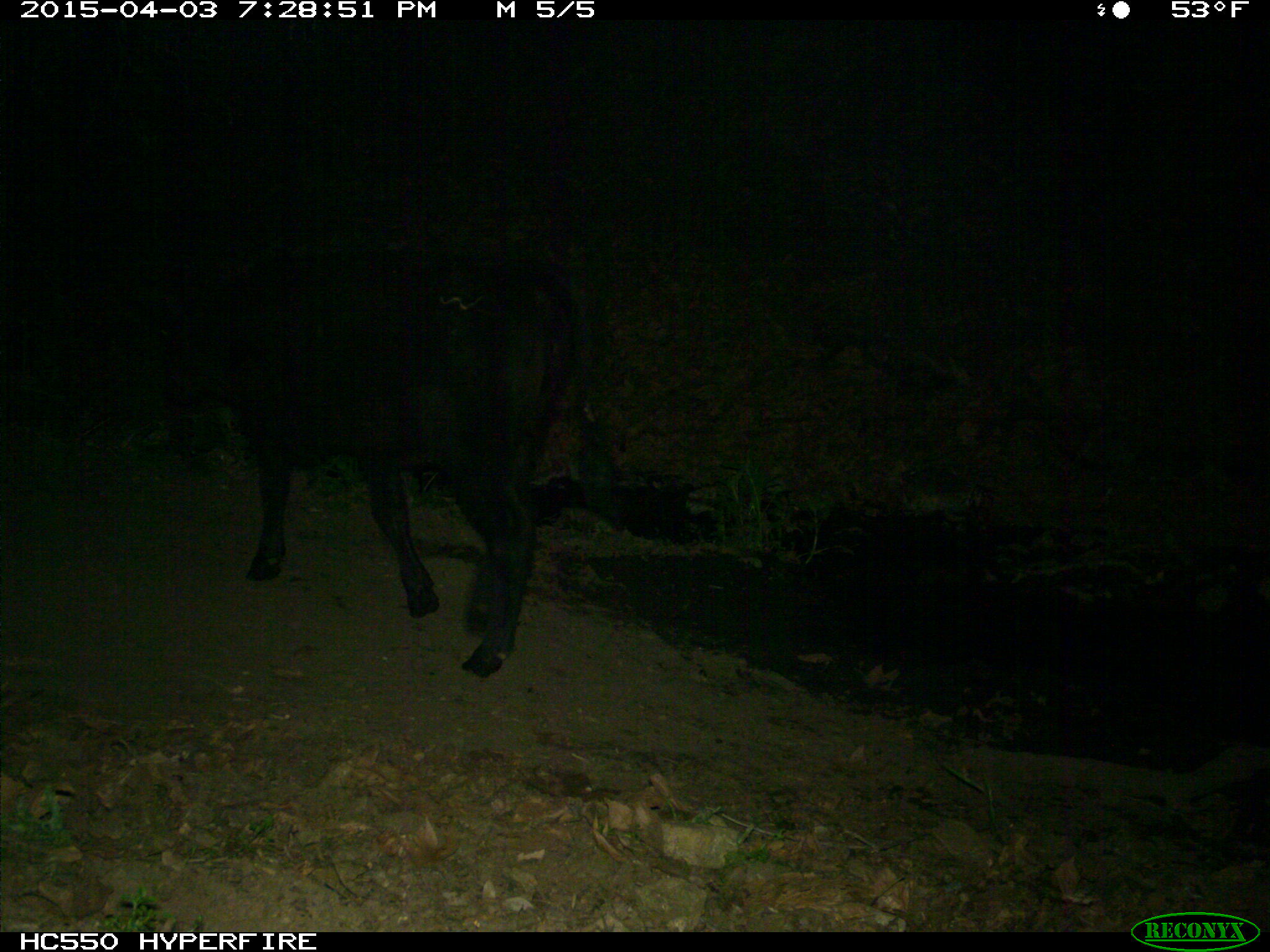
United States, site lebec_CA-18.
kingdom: Animalia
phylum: Chordata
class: Mammalia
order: Artiodactyla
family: Bovidae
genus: Bos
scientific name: Bos taurus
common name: domestic cow